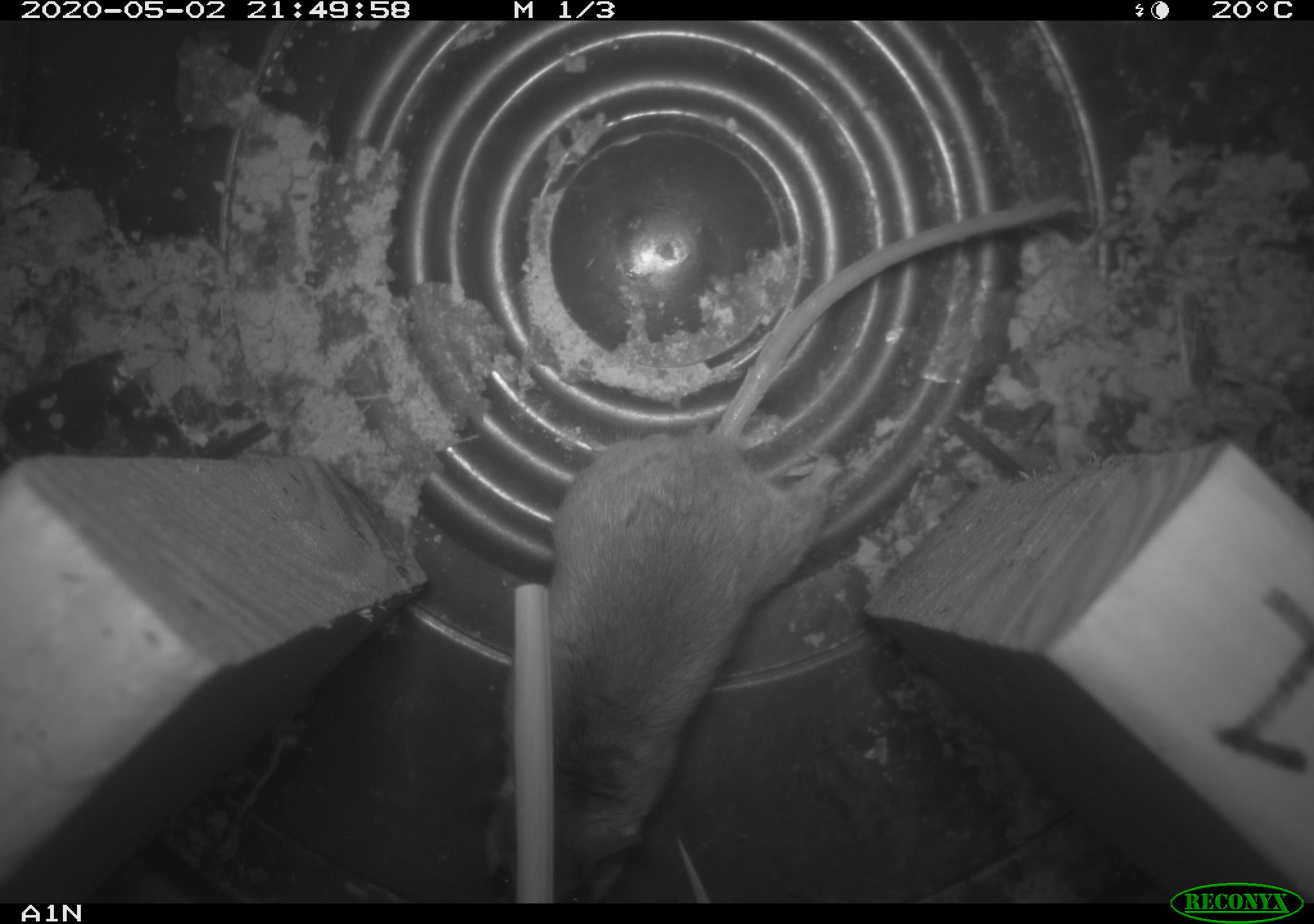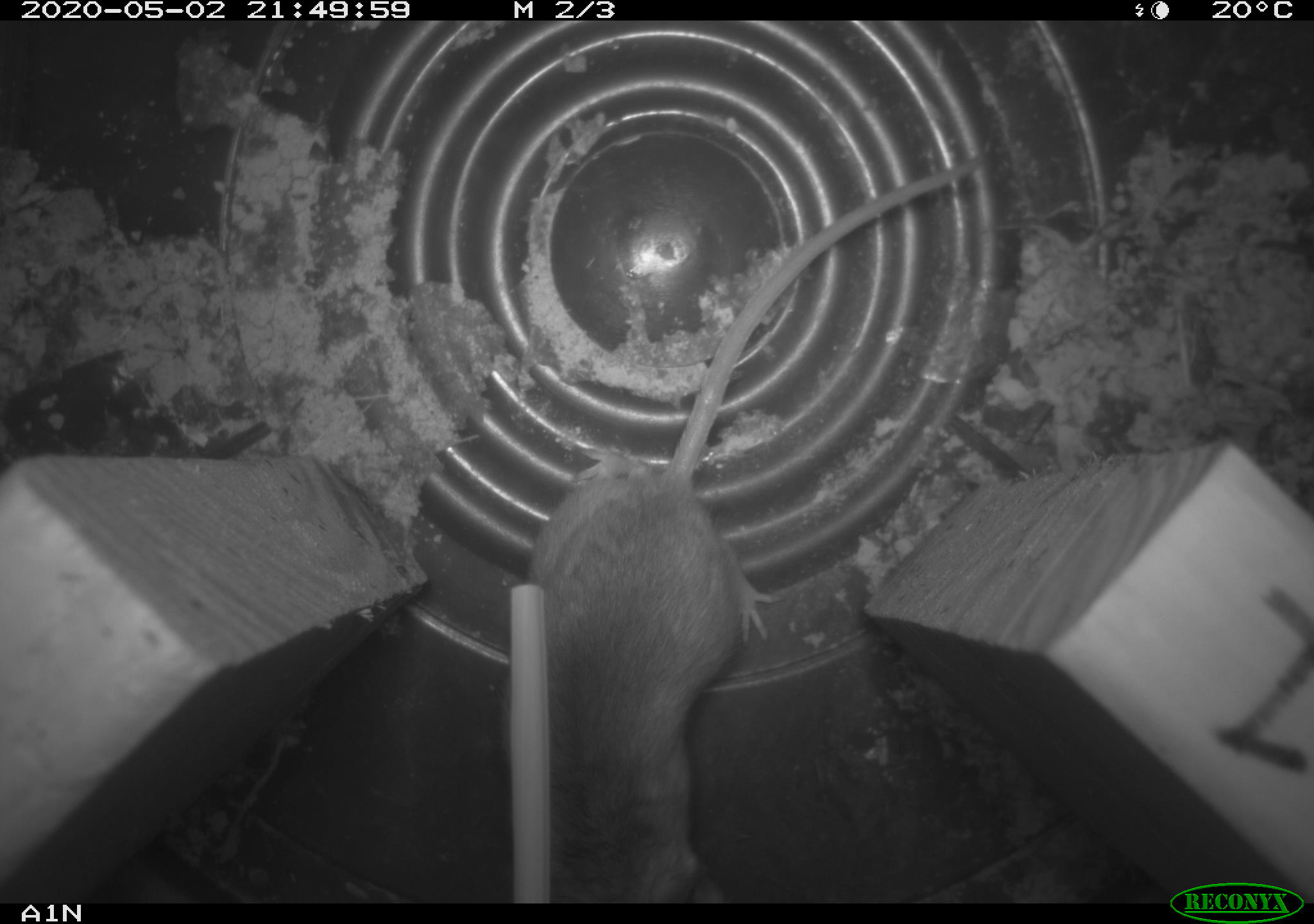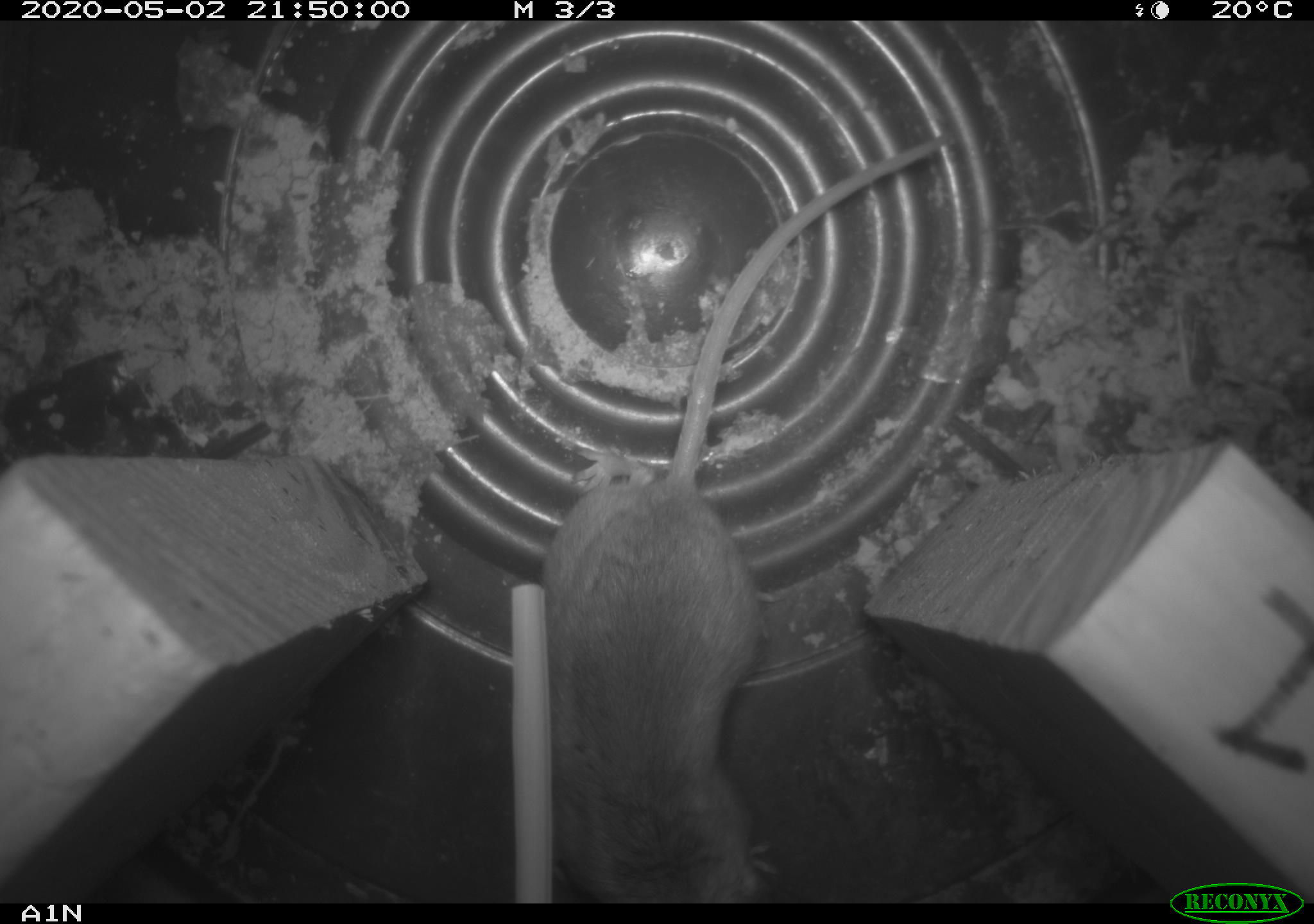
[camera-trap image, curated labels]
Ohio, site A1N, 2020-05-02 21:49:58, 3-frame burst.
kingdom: Animalia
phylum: Chordata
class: Mammalia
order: Rodentia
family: Cricetidae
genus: Peromyscus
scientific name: Peromyscus leucopus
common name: white-footed mouse